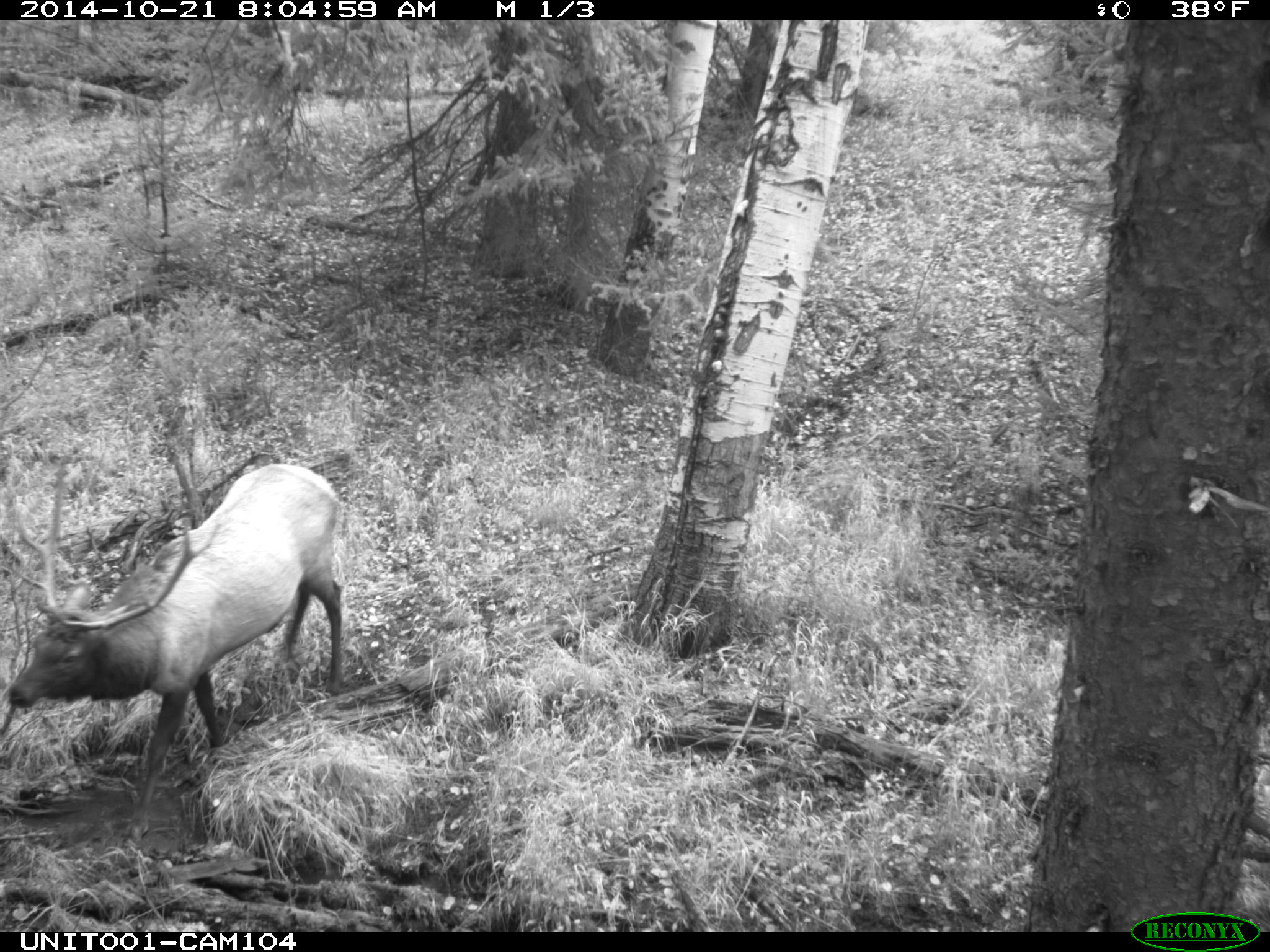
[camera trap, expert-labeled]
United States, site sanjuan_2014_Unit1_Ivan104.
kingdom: Animalia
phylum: Chordata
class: Mammalia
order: Artiodactyla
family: Cervidae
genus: Cervus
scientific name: Cervus elaphus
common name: red deer